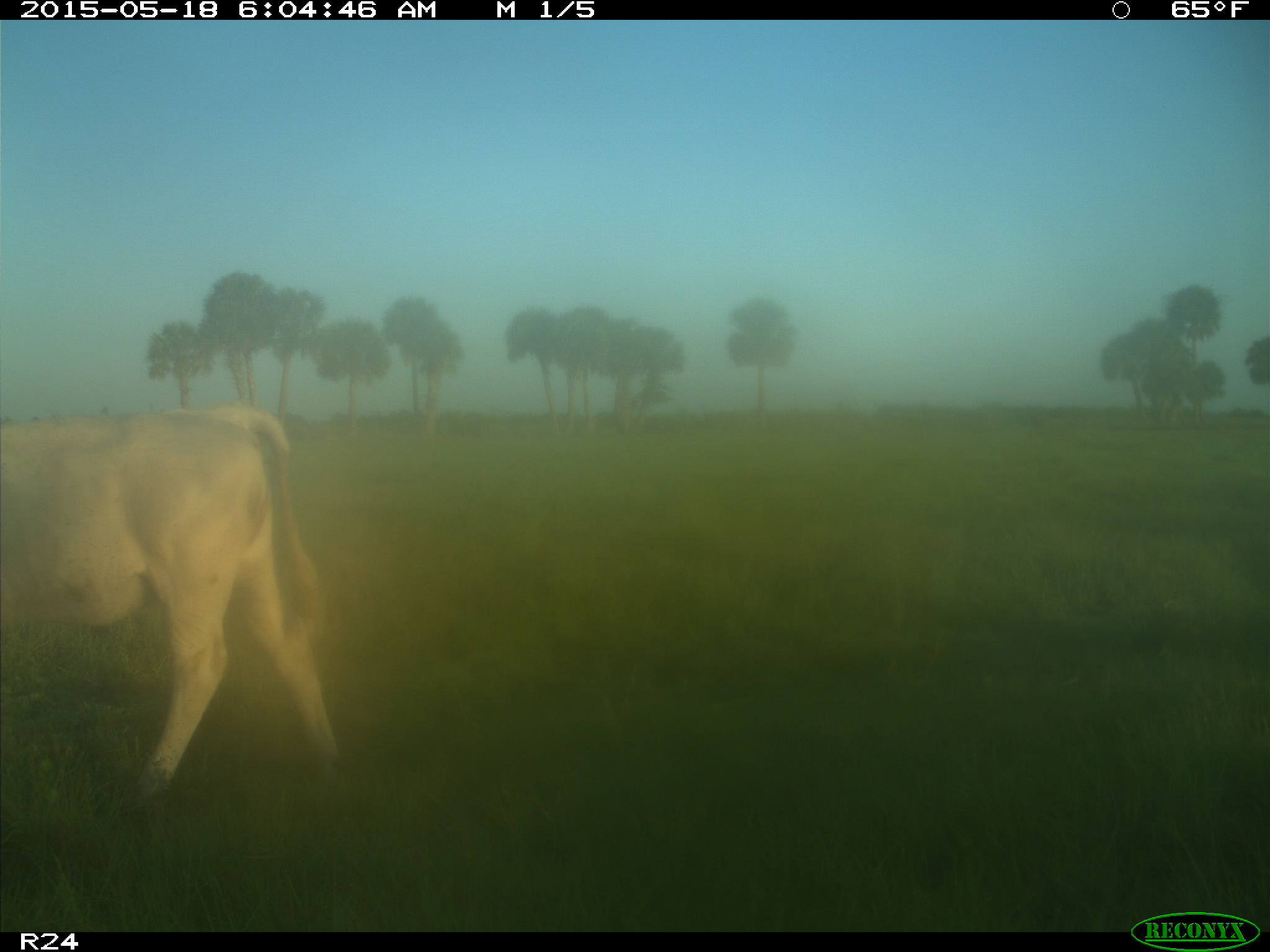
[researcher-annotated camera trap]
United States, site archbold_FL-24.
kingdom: Animalia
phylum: Chordata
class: Mammalia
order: Artiodactyla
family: Bovidae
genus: Bos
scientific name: Bos taurus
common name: domestic cow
Bos taurus (domestic cow).